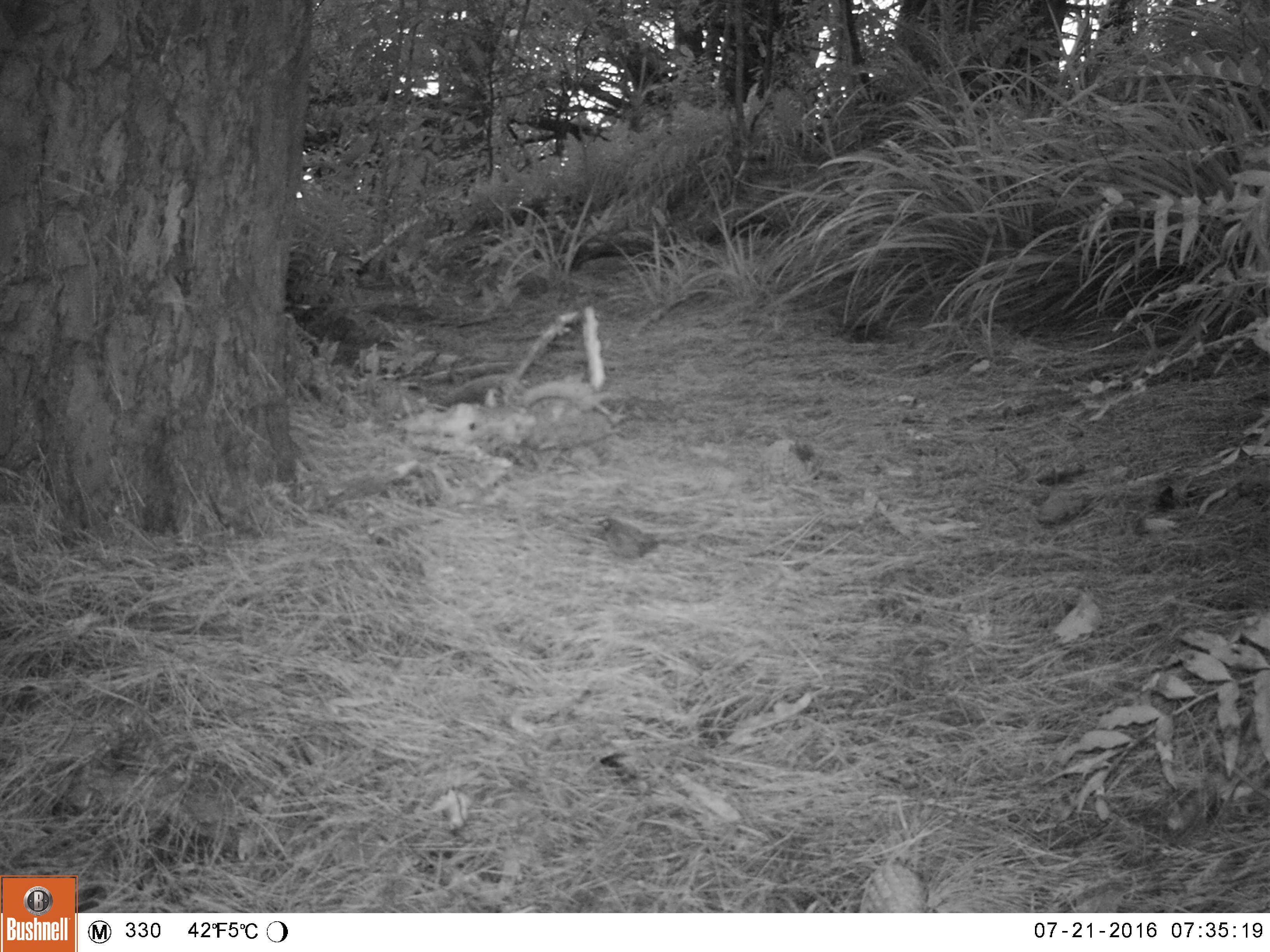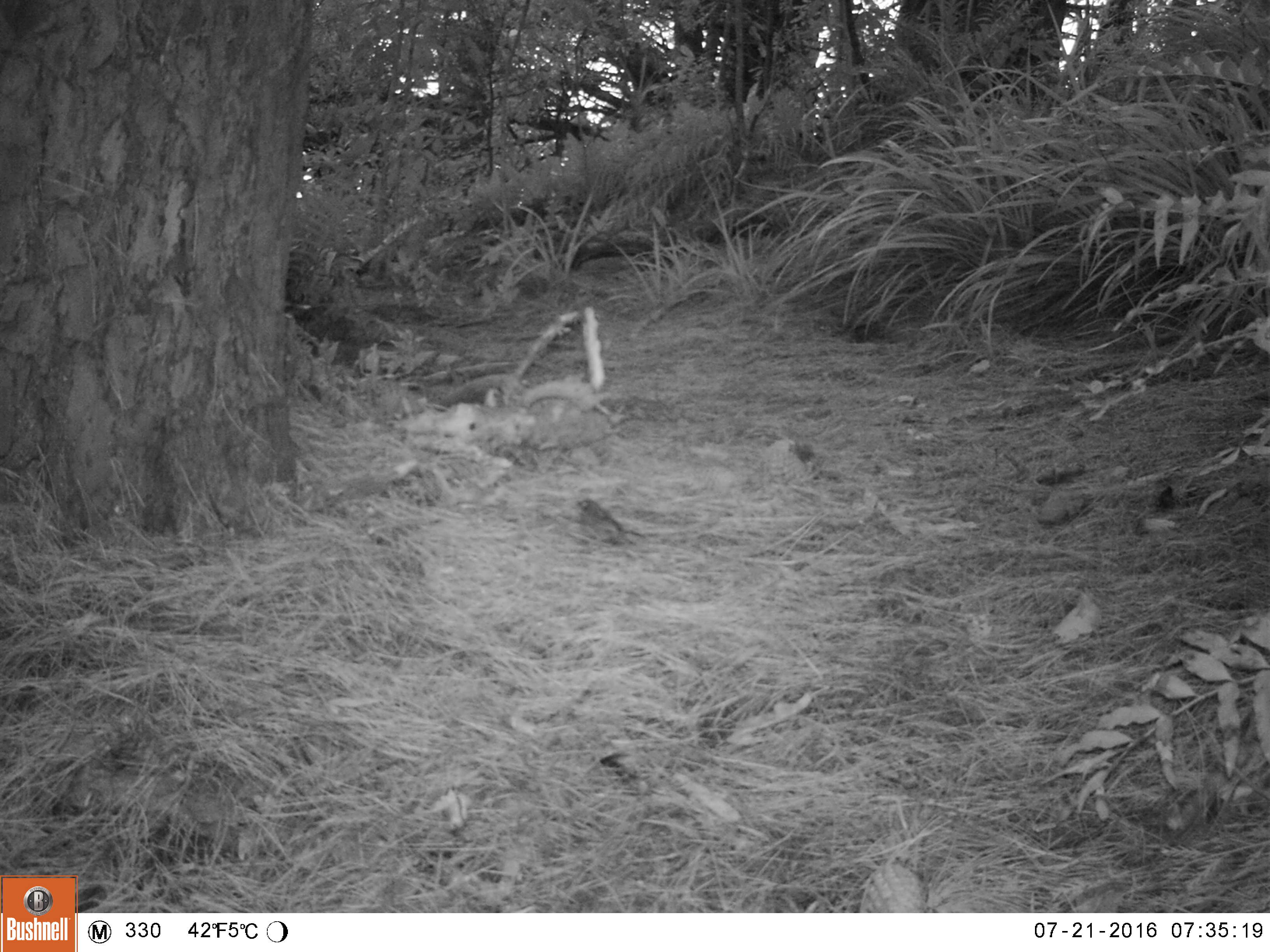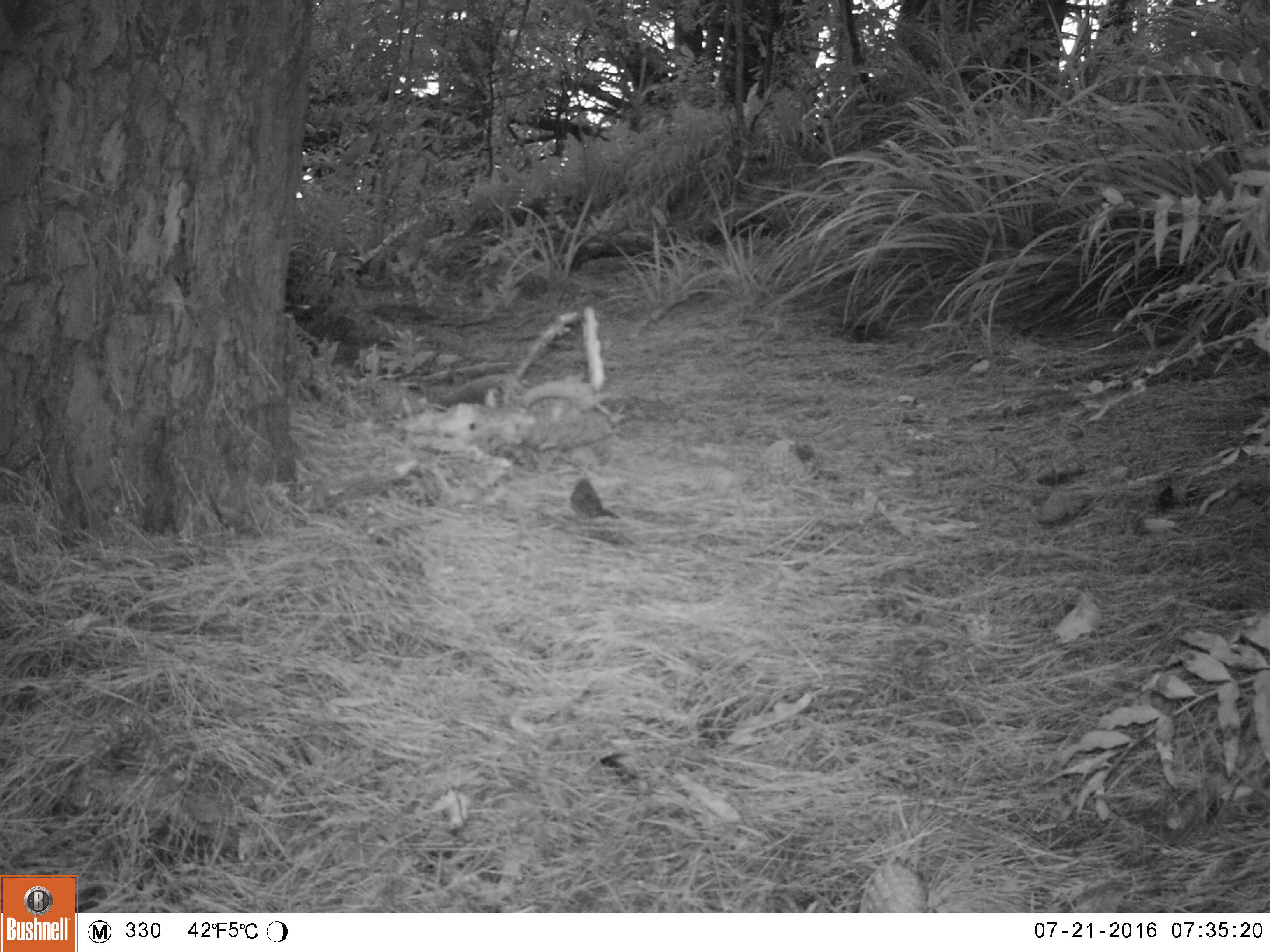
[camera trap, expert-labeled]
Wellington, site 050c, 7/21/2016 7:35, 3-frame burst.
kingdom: Animalia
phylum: Chordata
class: Aves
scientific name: Aves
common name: bird